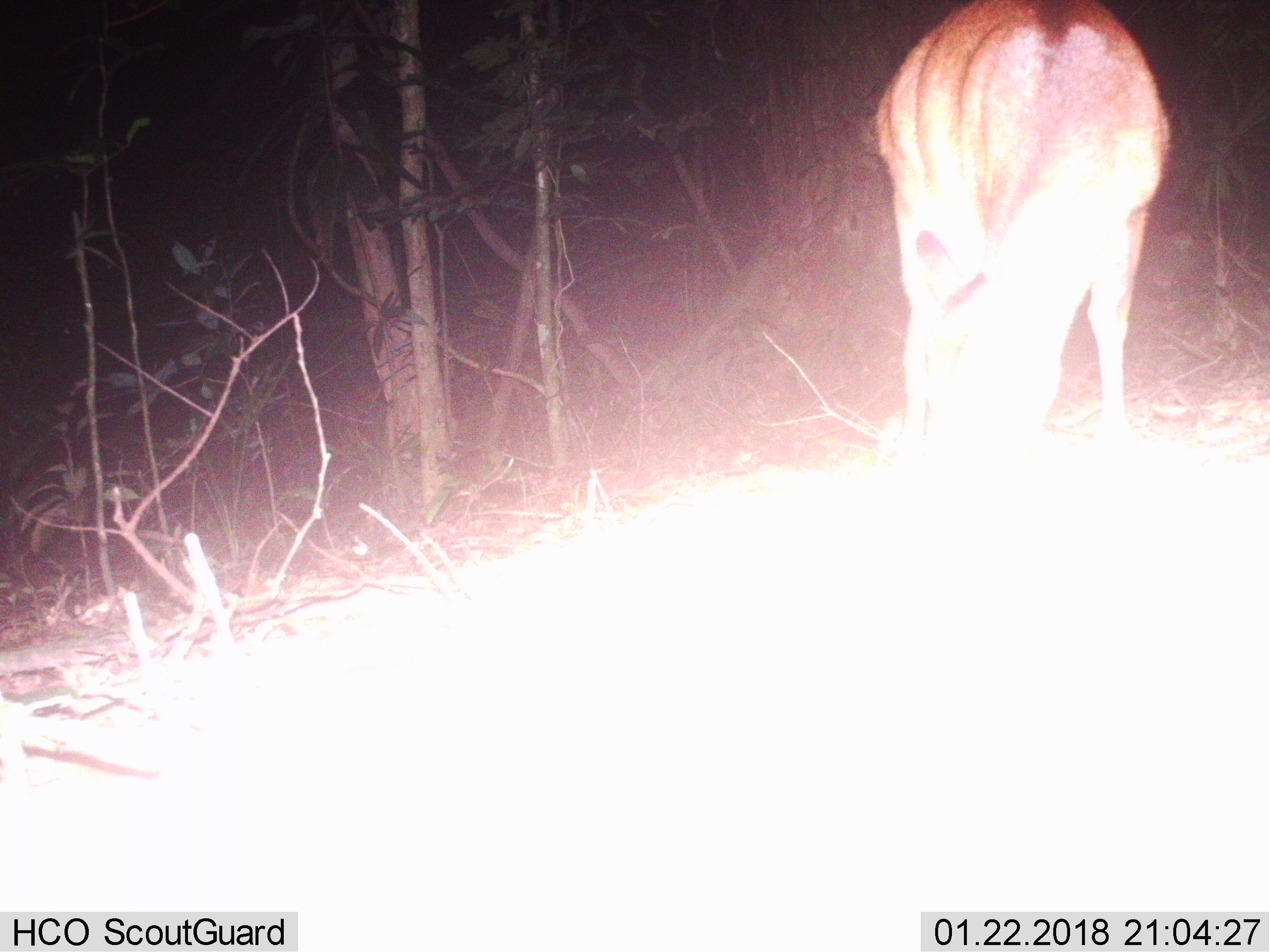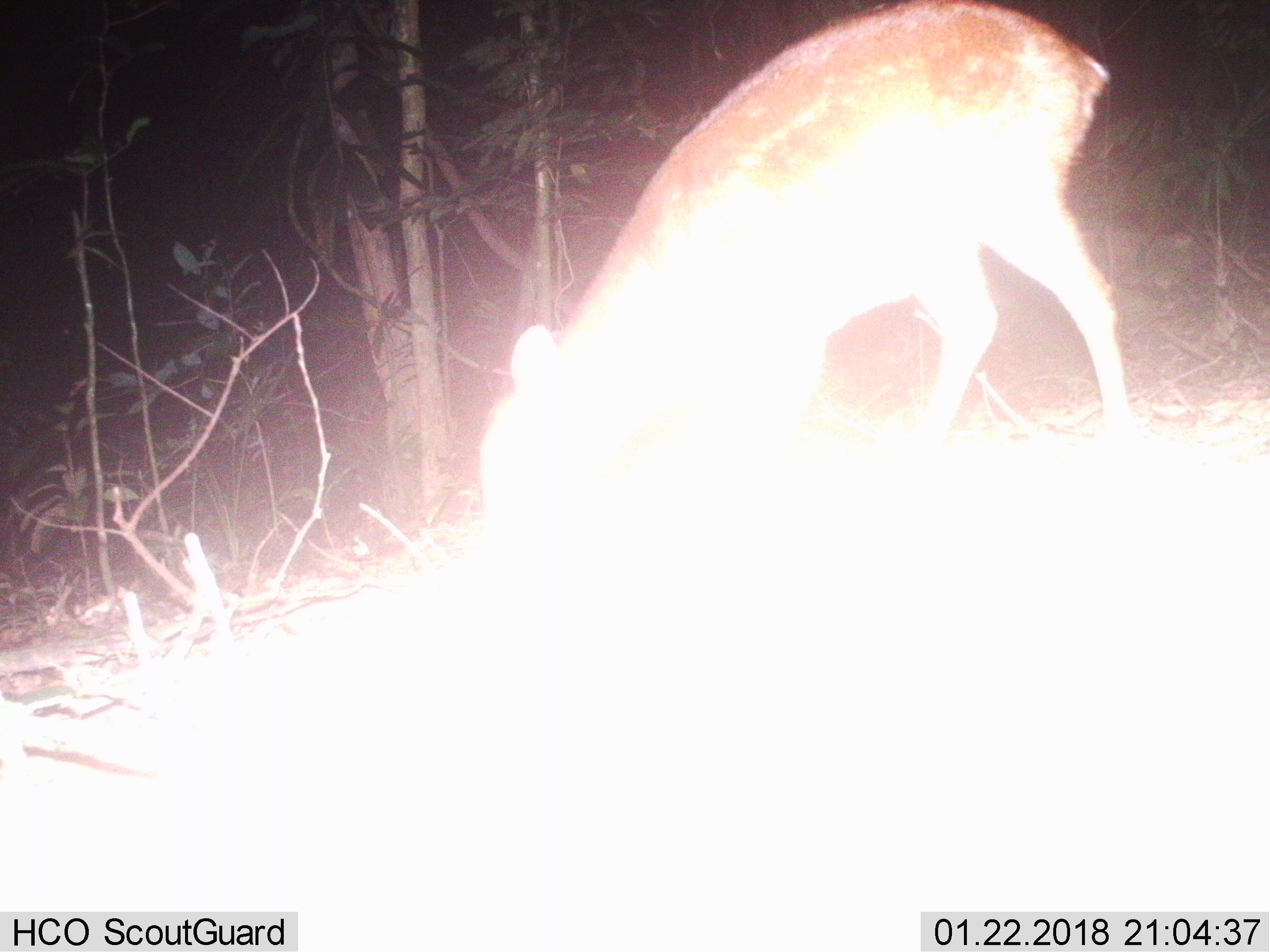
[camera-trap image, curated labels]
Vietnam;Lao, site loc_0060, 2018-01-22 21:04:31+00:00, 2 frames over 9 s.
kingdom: Animalia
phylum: Chordata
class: Mammalia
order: Artiodactyla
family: Cervidae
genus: Muntiacus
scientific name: Muntiacus vuquangensis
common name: large-antlered muntjac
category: large antlered muntjac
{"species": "large antlered muntjac (large-antlered muntjac) (Muntiacus vuquangensis)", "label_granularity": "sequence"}